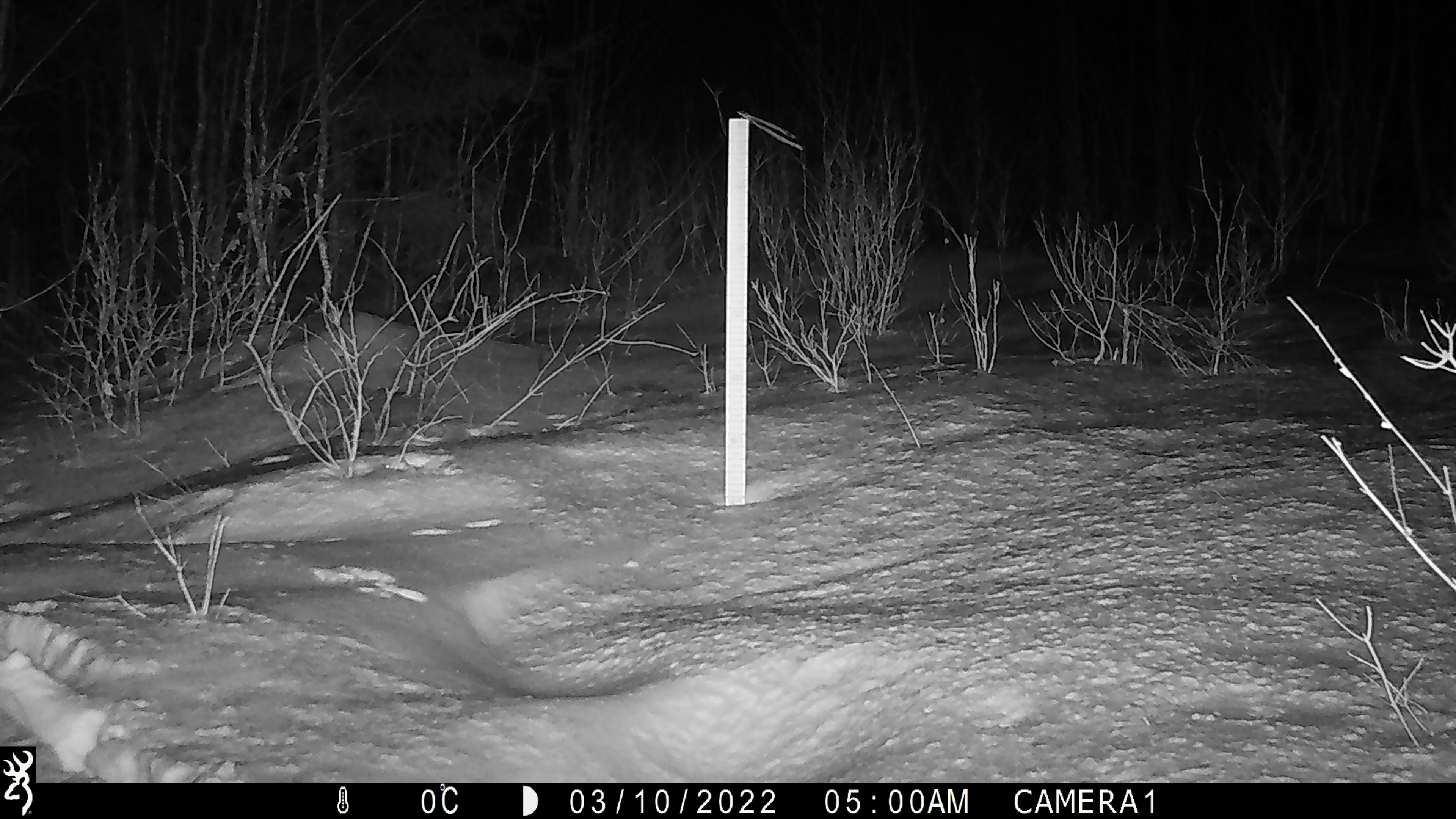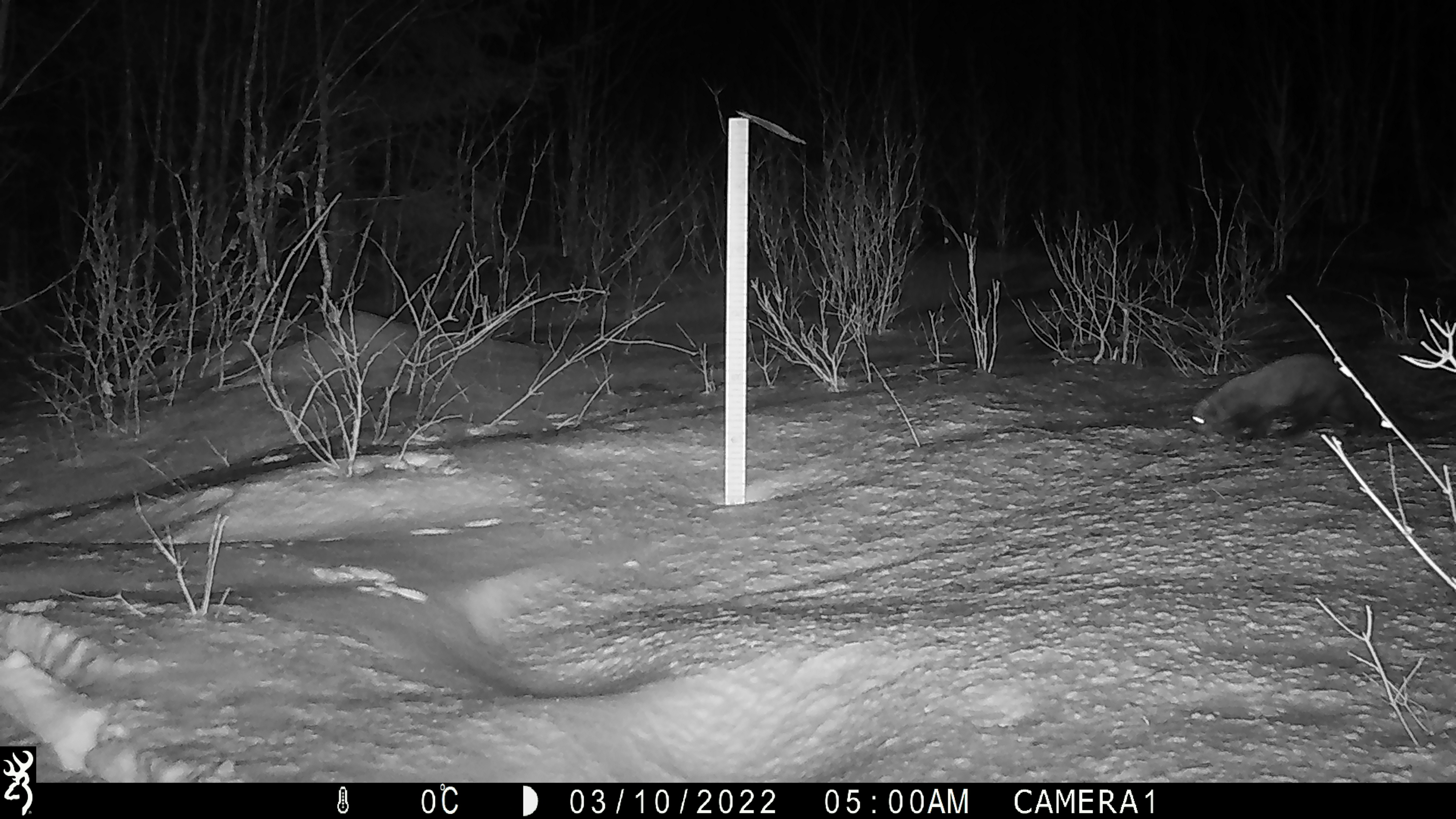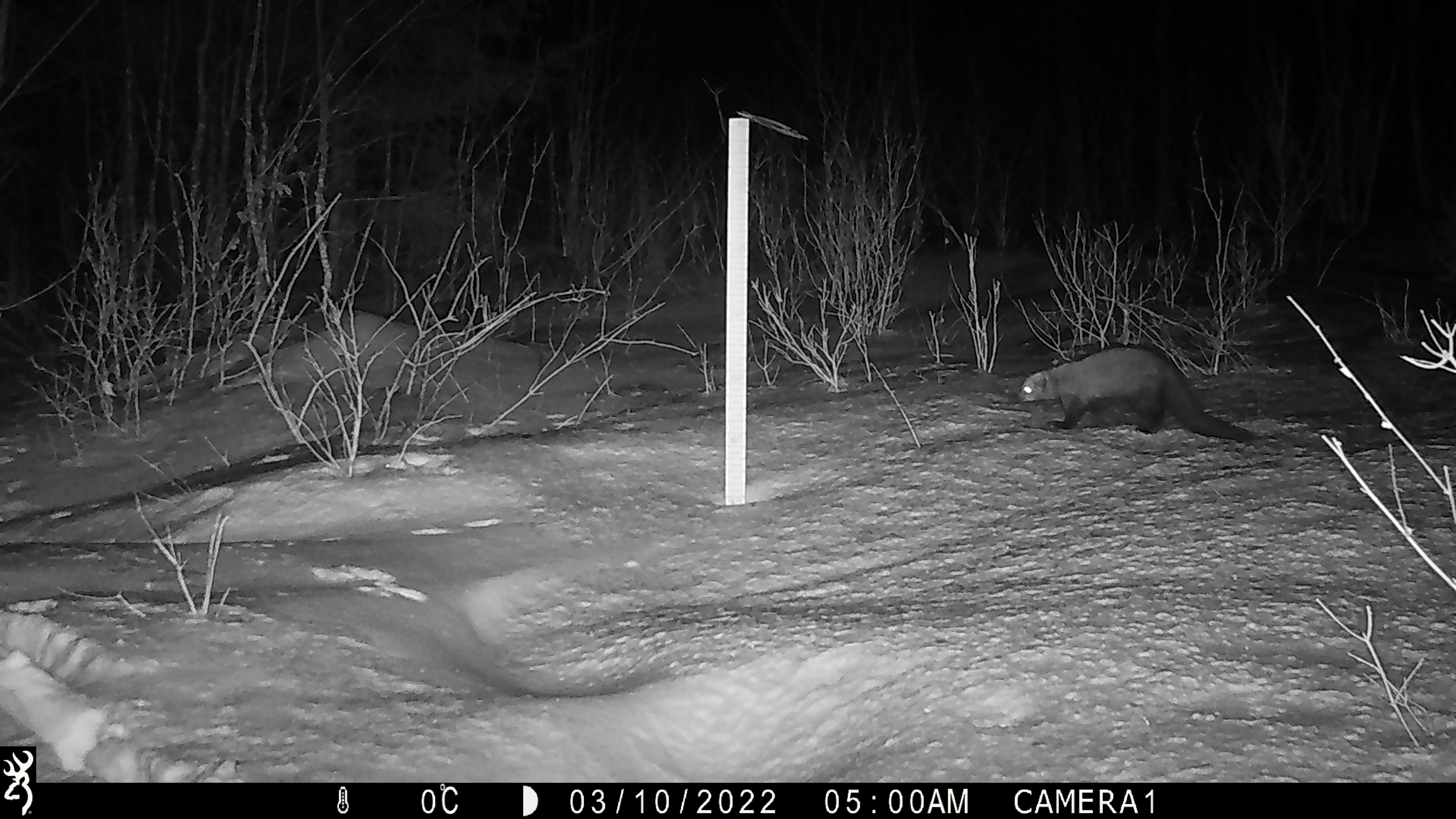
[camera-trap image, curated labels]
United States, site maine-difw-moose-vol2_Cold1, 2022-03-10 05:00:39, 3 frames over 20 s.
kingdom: Animalia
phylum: Chordata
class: Mammalia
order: Carnivora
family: Mustelidae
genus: Pekania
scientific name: Pekania pennanti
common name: fisher